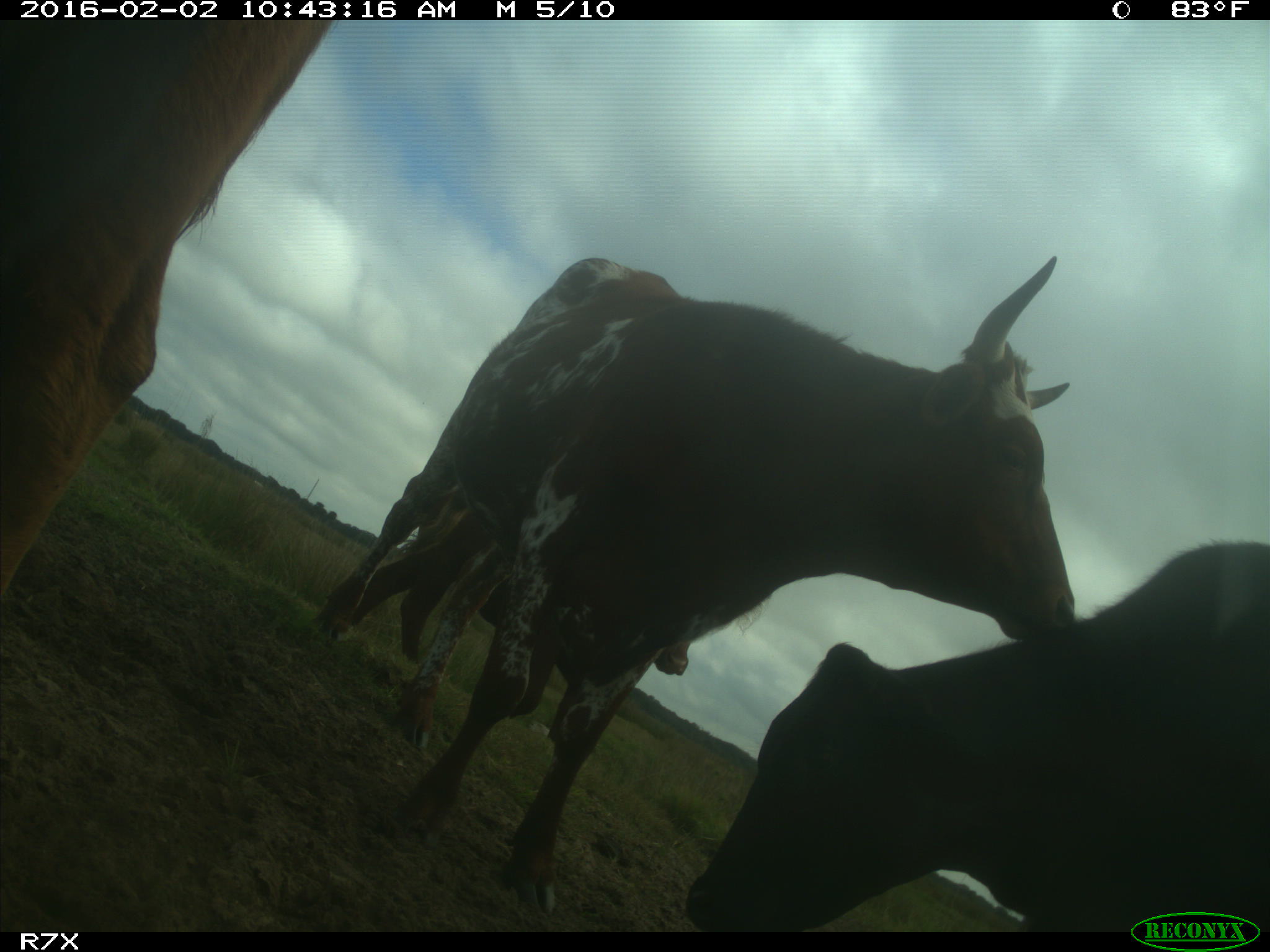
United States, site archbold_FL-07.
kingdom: Animalia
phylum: Chordata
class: Mammalia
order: Artiodactyla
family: Bovidae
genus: Bos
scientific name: Bos taurus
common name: domestic cow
Bos taurus (domestic cow).